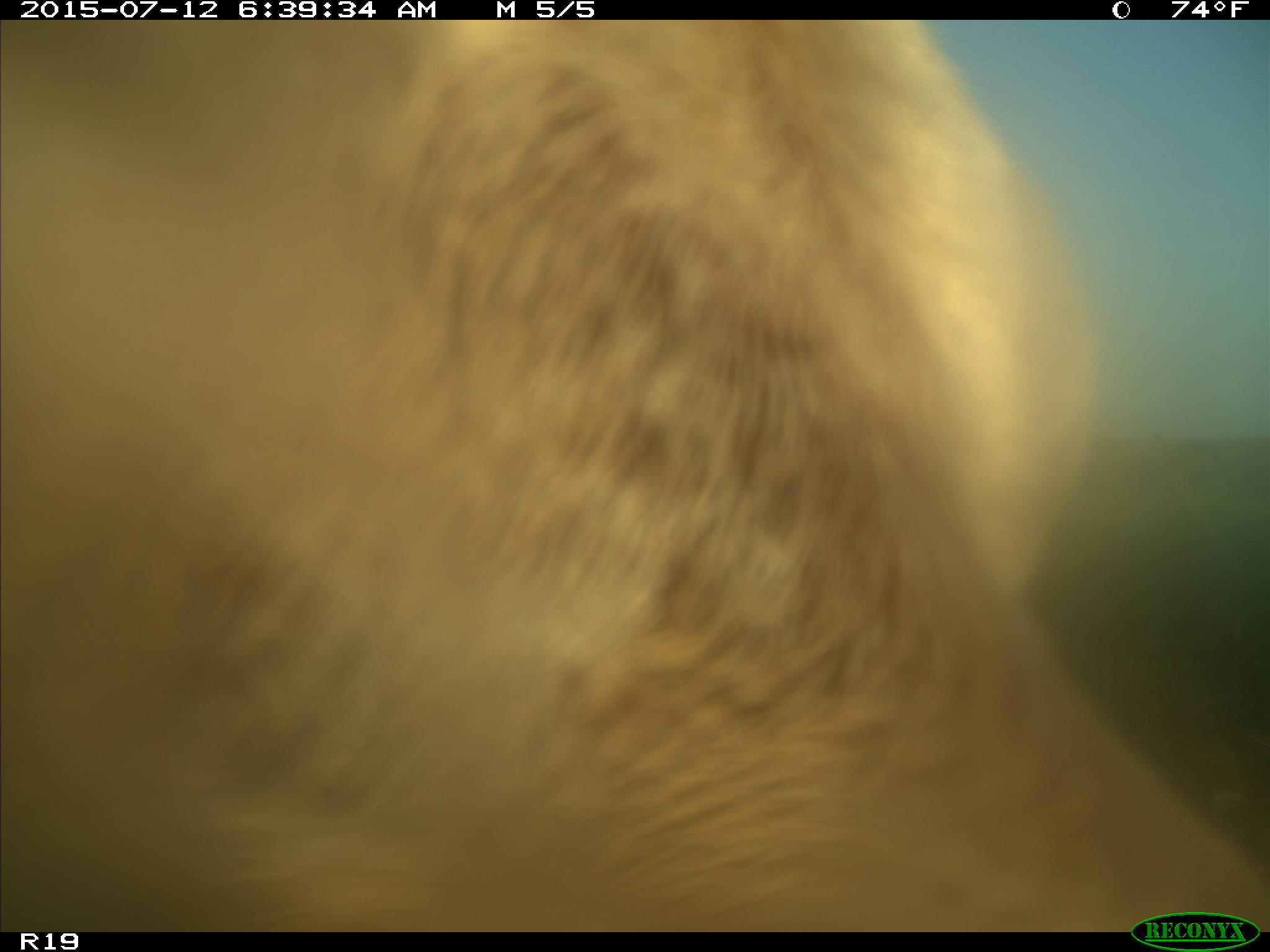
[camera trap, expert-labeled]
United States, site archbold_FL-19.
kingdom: Animalia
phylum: Chordata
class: Mammalia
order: Artiodactyla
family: Bovidae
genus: Bos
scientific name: Bos taurus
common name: domestic cow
Bos taurus (domestic cow).